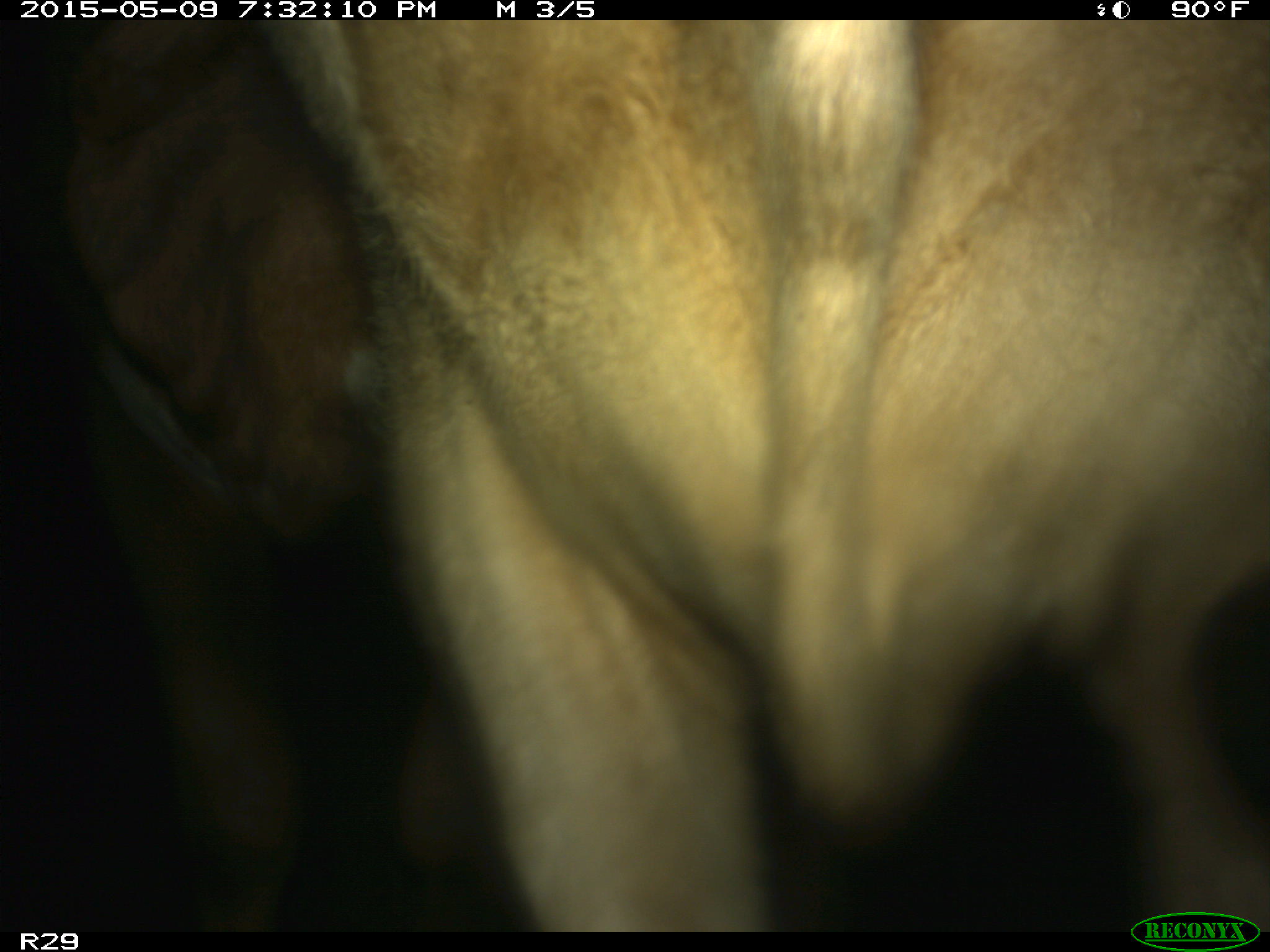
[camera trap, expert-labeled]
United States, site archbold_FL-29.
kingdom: Animalia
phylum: Chordata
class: Mammalia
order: Artiodactyla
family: Bovidae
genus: Bos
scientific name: Bos taurus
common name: domestic cow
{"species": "Bos taurus (domestic cow)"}